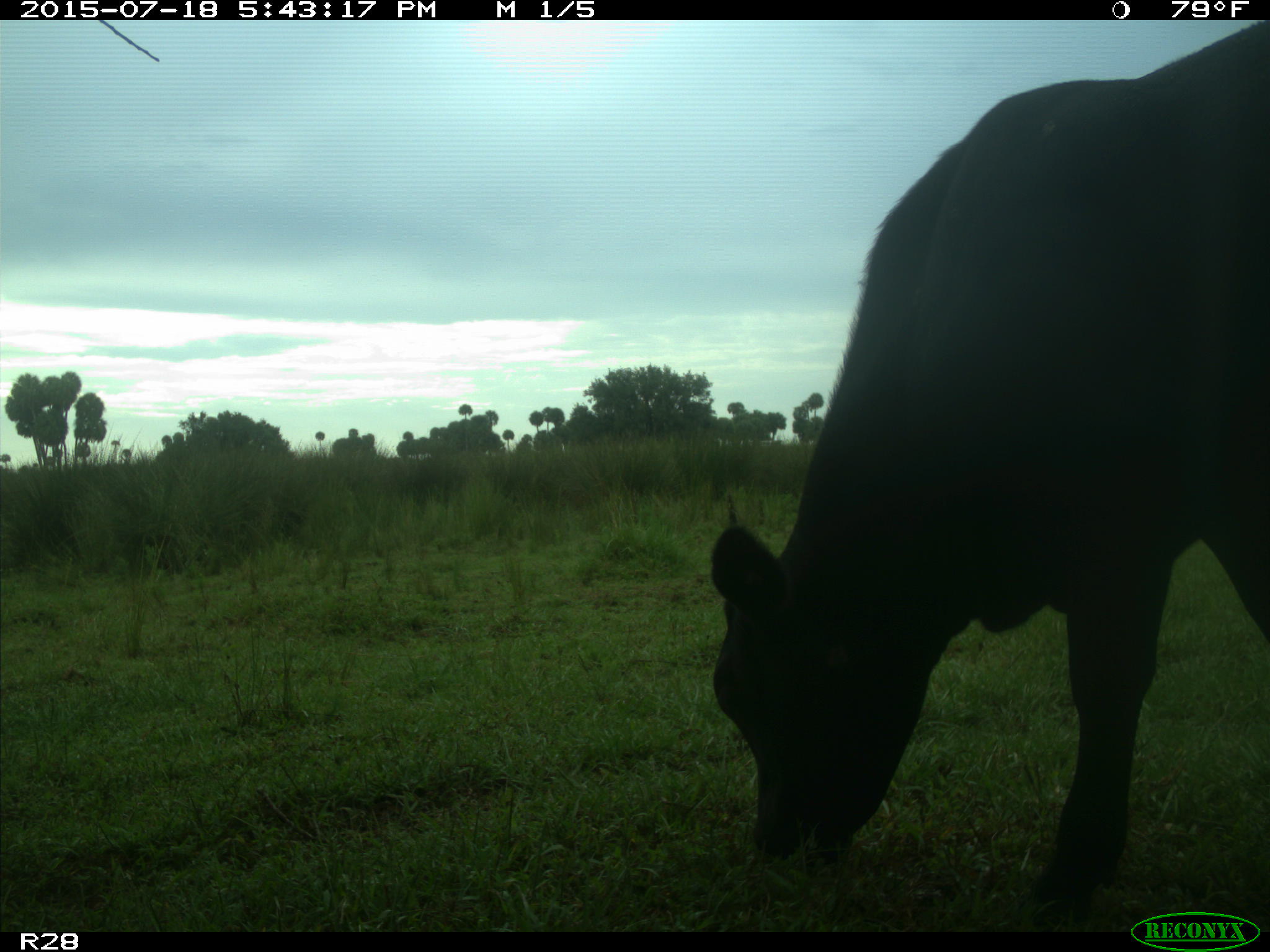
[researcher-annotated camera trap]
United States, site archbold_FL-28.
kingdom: Animalia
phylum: Chordata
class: Mammalia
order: Artiodactyla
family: Bovidae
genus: Bos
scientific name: Bos taurus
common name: domestic cow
Bos taurus (domestic cow).